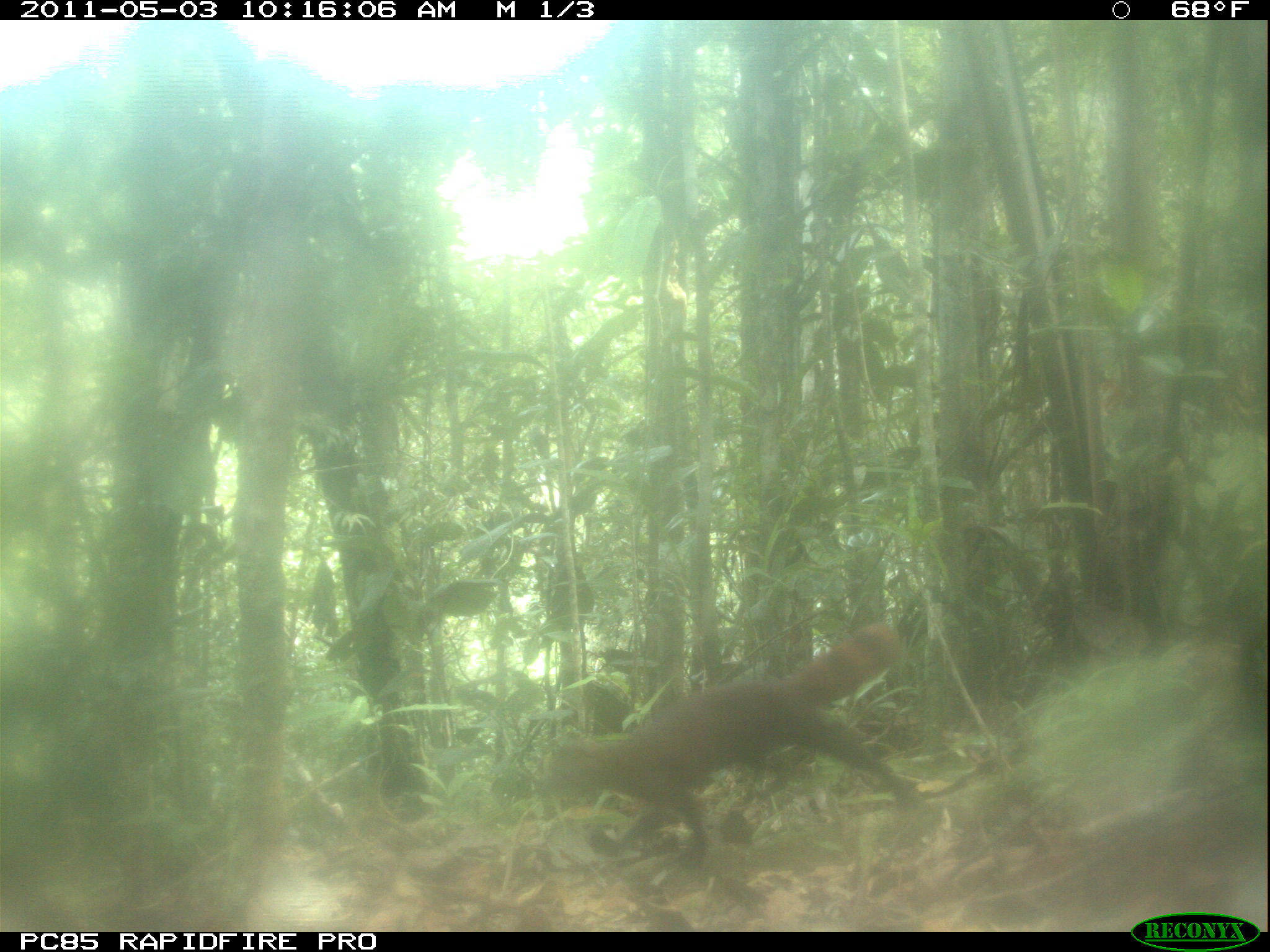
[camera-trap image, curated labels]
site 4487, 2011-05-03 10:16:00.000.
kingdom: Animalia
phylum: Chordata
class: Mammalia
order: Carnivora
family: Eupleridae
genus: Galidia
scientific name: Galidia elegans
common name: ring-tailed vontsira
Galidia elegans (ring-tailed vontsira), count 1.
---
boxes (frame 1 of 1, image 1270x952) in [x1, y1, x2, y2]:
galidia elegans: [538, 617, 929, 864]